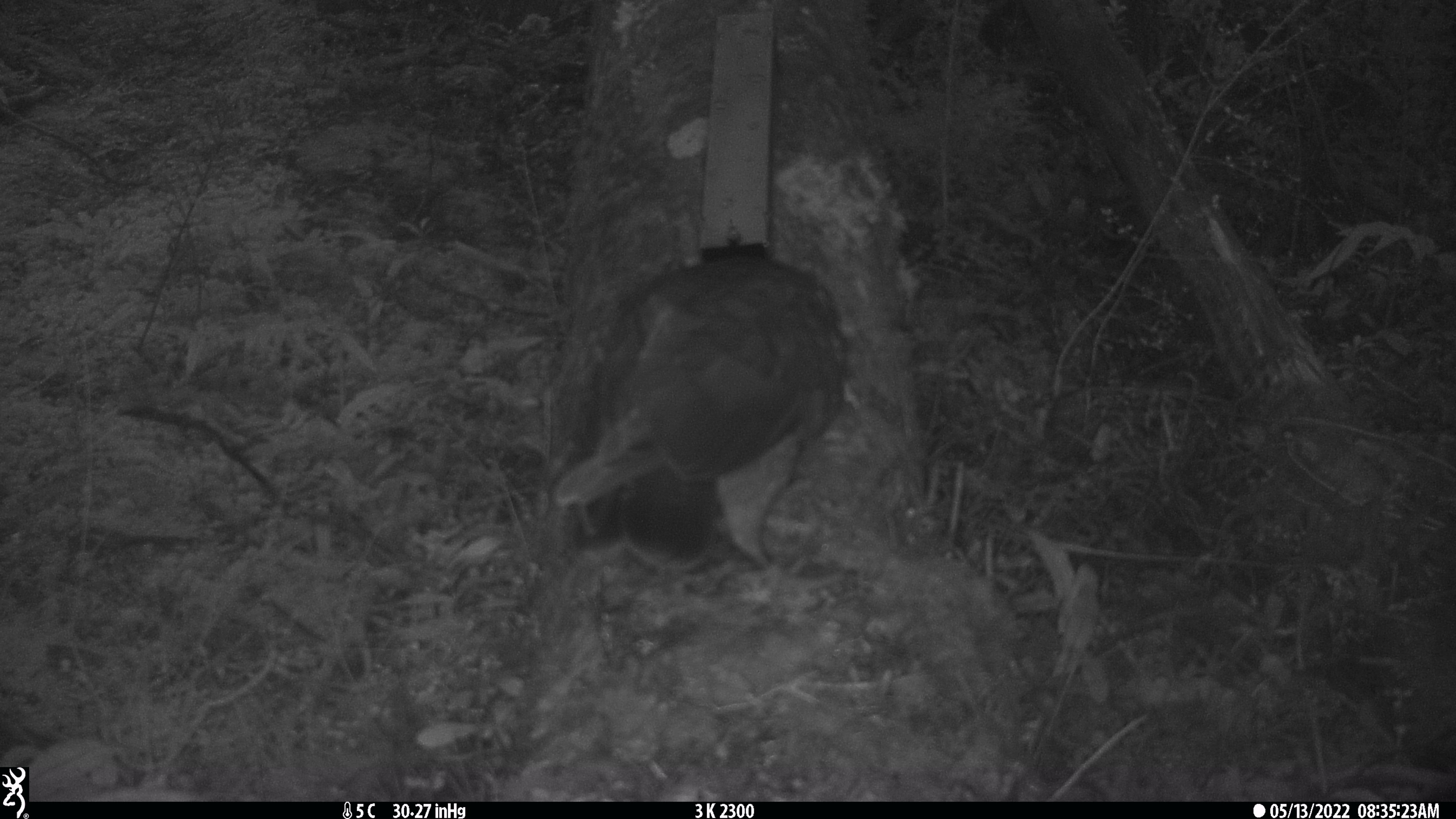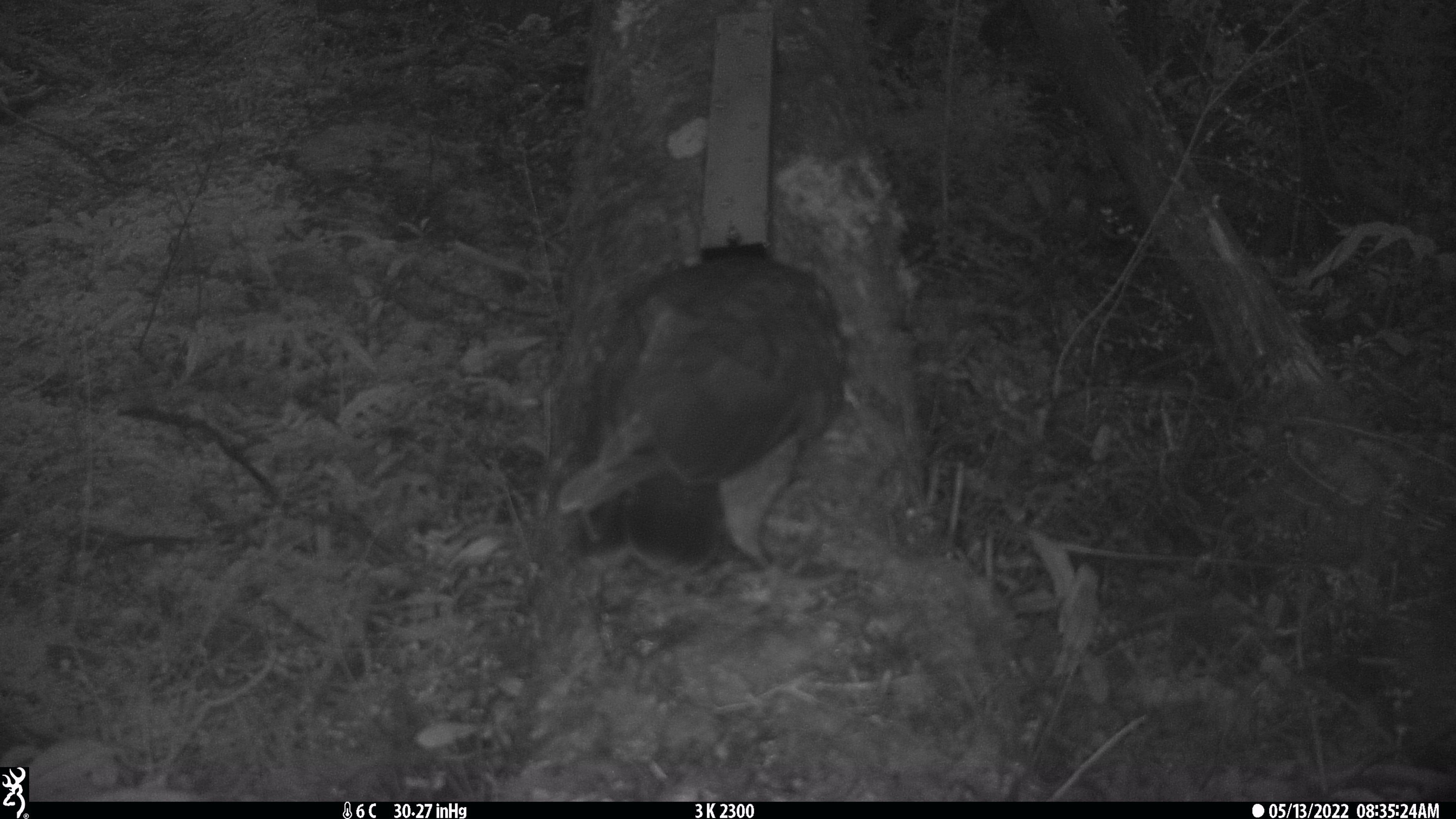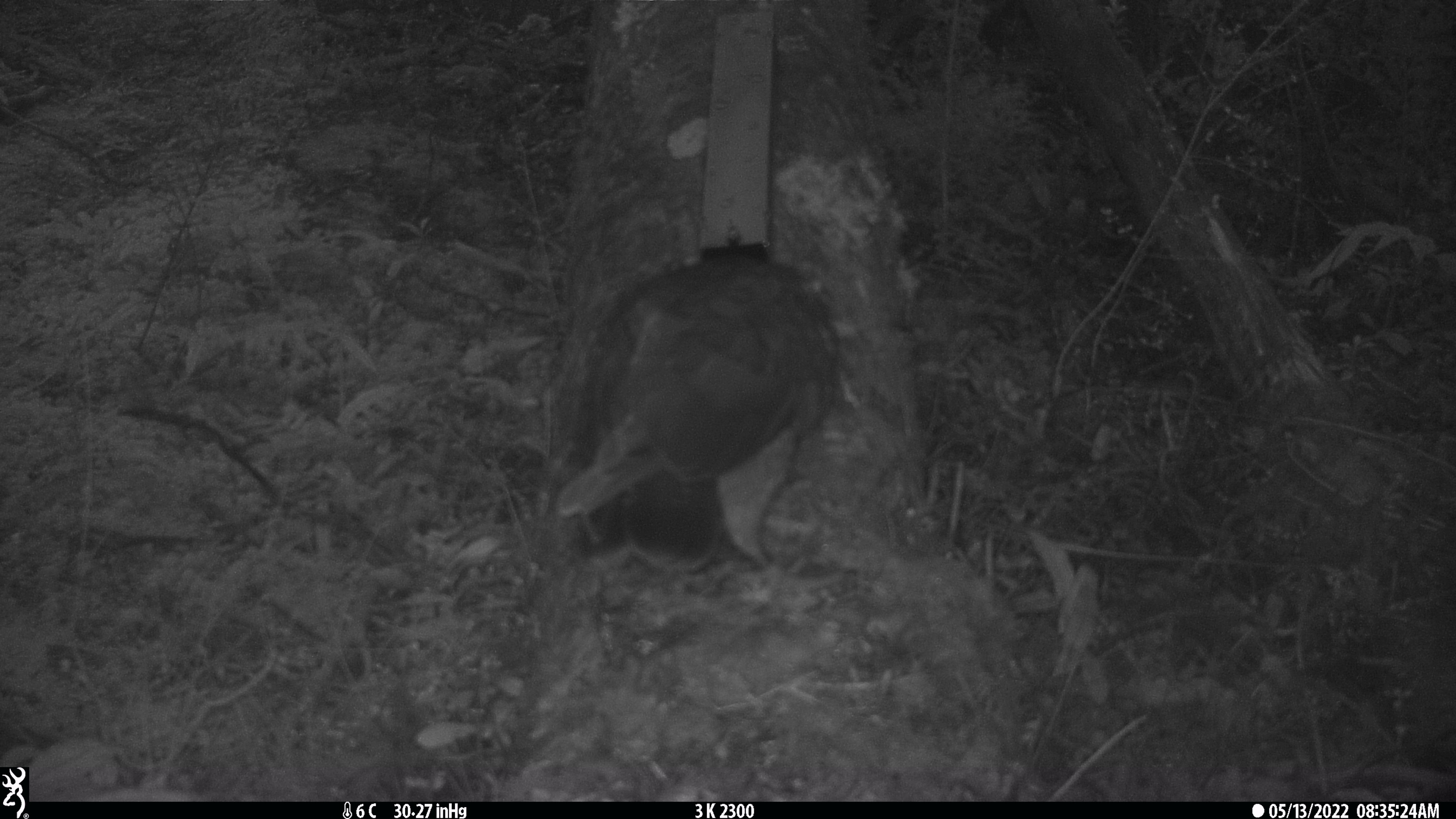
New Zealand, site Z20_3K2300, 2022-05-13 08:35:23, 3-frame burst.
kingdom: Animalia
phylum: Chordata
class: Aves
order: Psittaciformes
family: Strigopidae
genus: Nestor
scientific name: Nestor notabilis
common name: kea